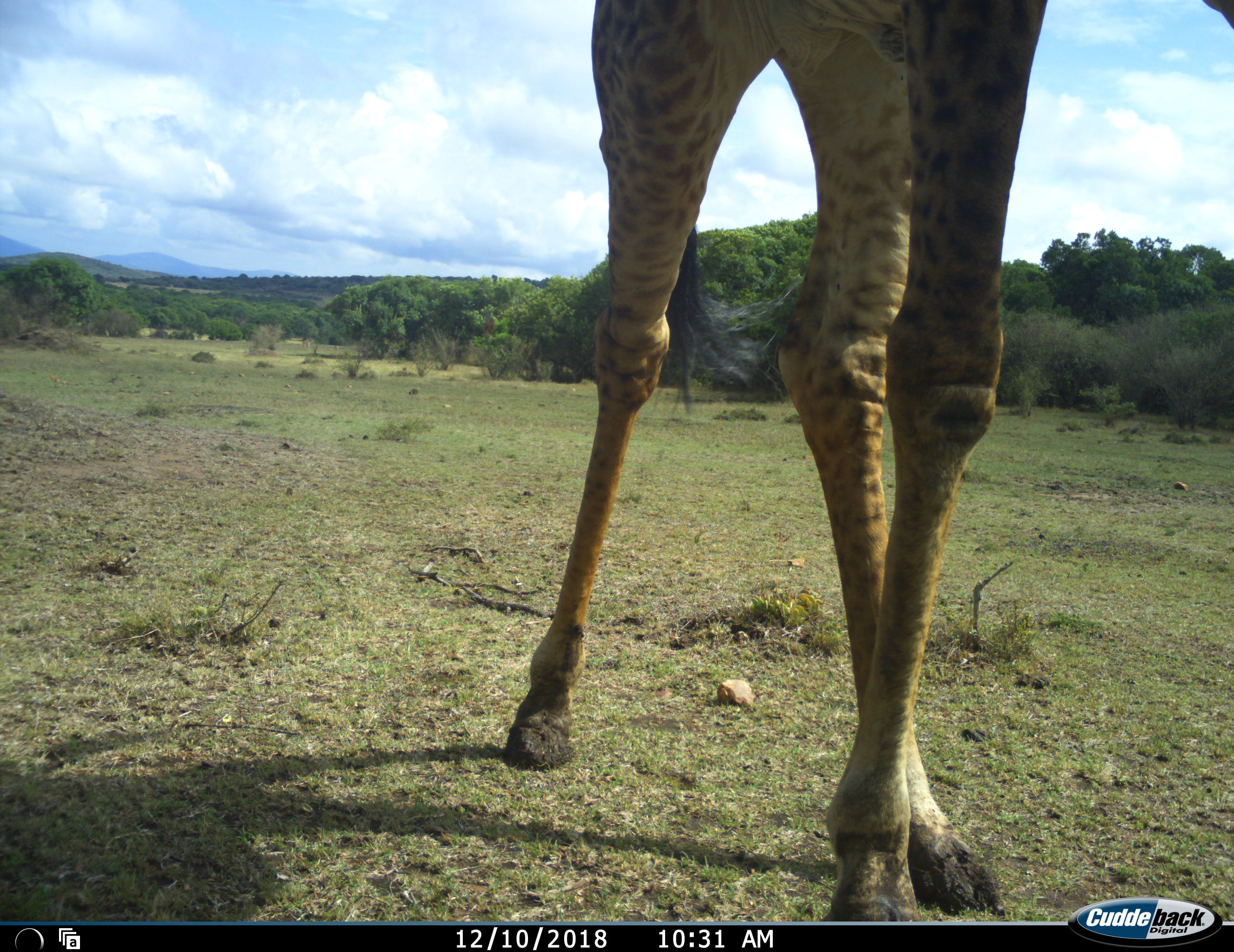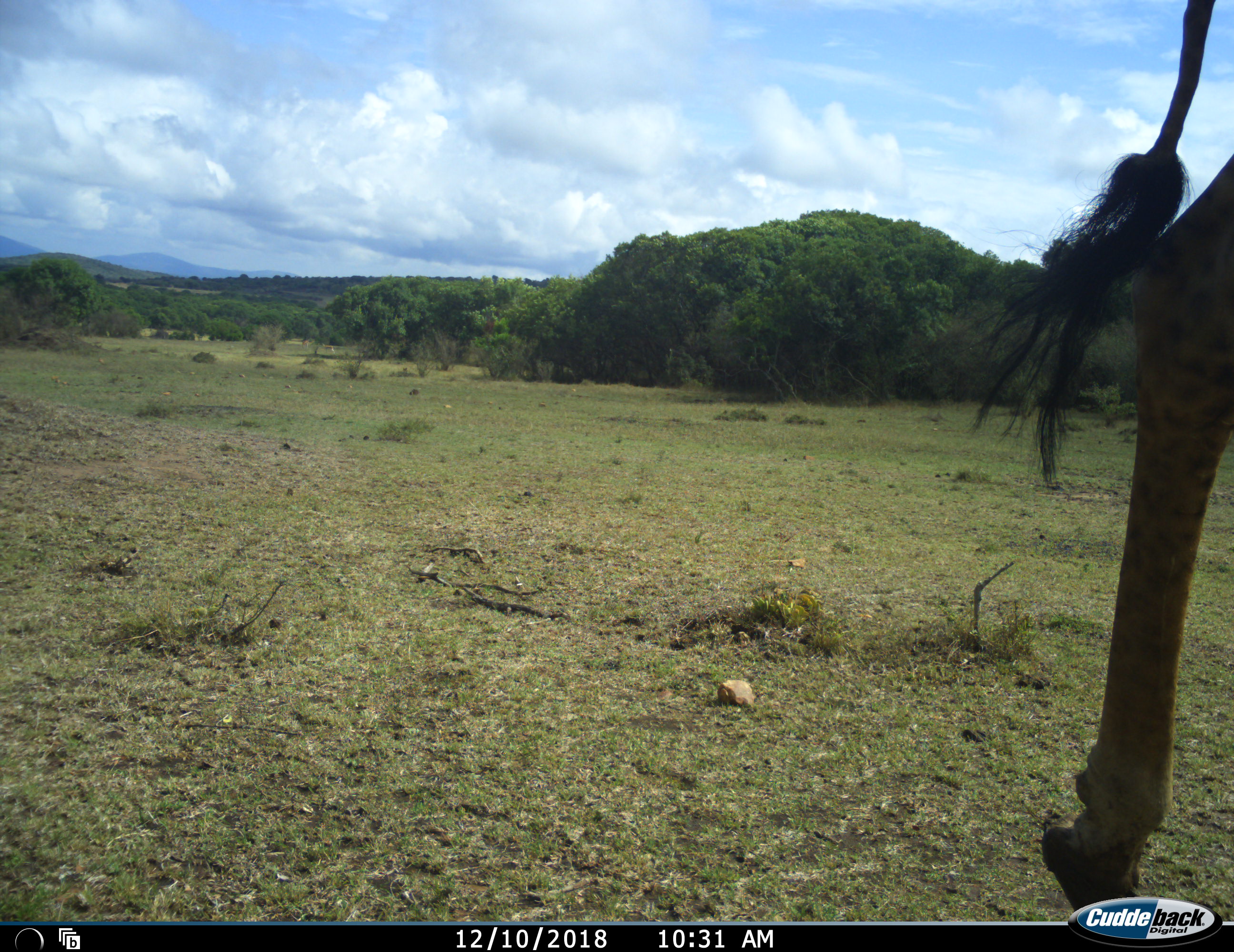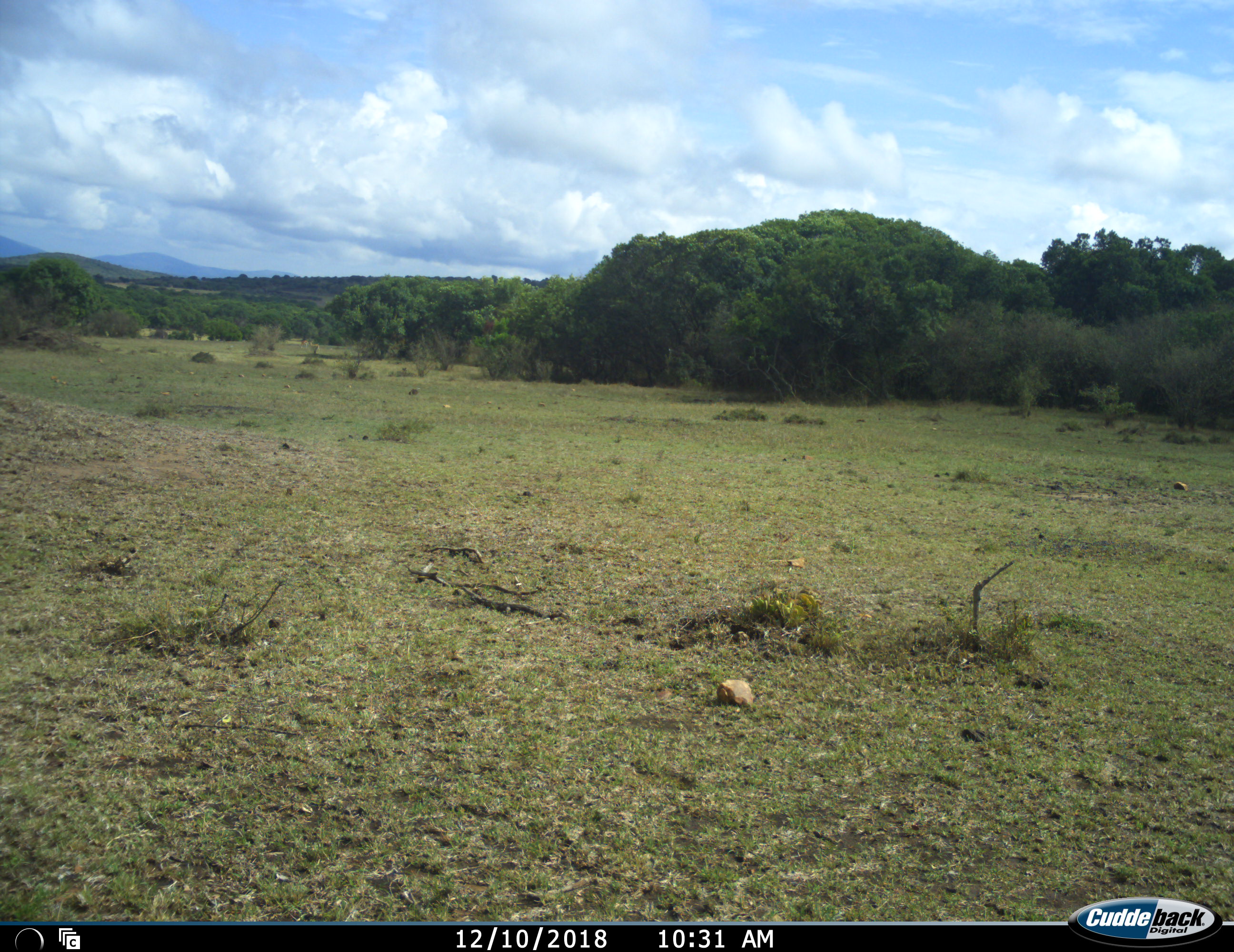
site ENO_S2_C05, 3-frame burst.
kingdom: Animalia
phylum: Chordata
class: Mammalia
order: Artiodactyla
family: Giraffidae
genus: Giraffa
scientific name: Giraffa camelopardalis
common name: giraffe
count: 1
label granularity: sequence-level